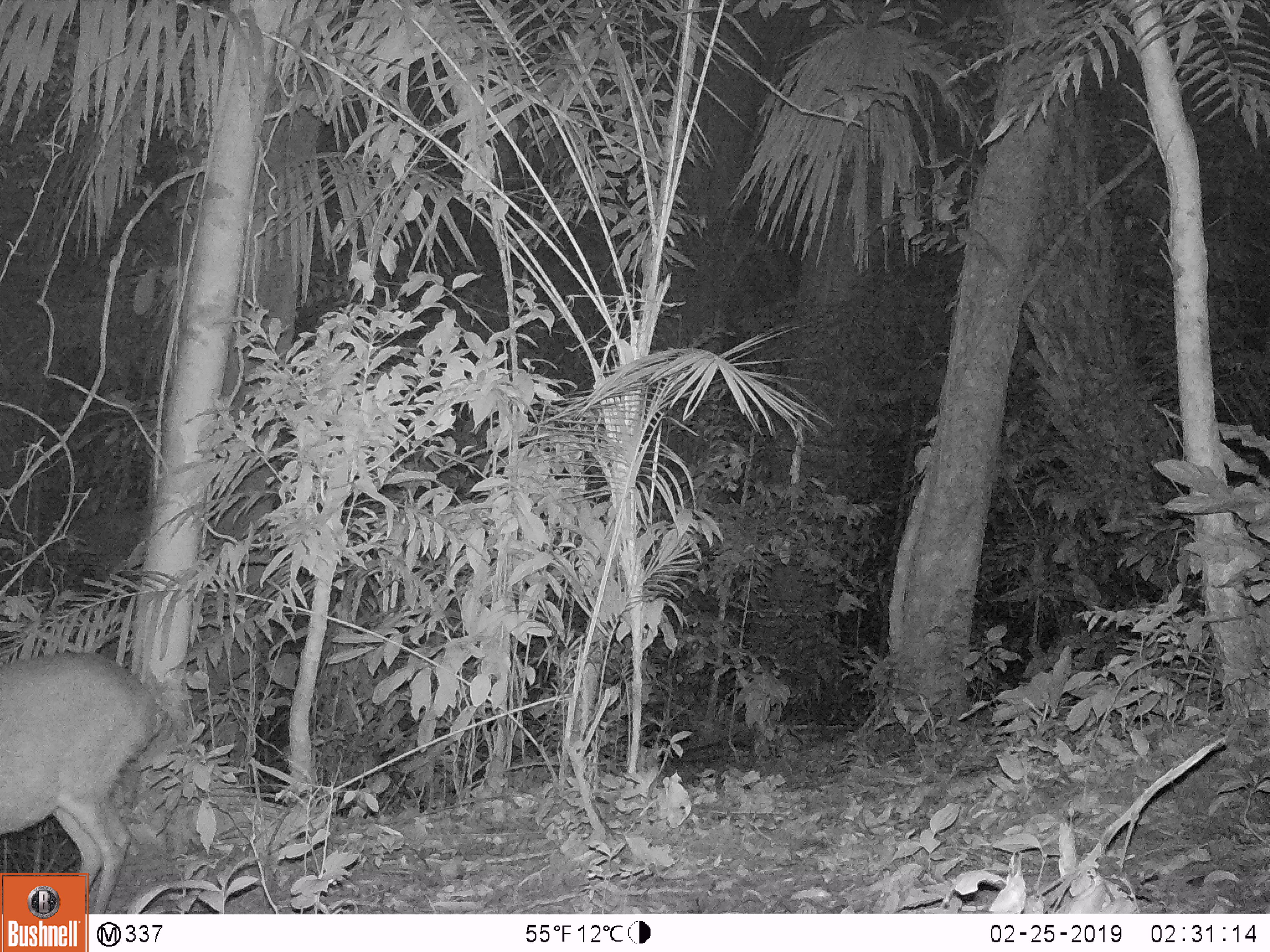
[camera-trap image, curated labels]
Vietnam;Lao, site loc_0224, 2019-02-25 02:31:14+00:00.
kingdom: Animalia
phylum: Chordata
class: Mammalia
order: Artiodactyla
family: Cervidae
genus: Muntiacus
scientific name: Muntiacus vuquangensis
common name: large-antlered muntjac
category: large antlered muntjac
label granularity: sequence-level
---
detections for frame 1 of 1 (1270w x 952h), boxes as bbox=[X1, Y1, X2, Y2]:
large antlered muntjac: bbox=[0, 649, 168, 913]